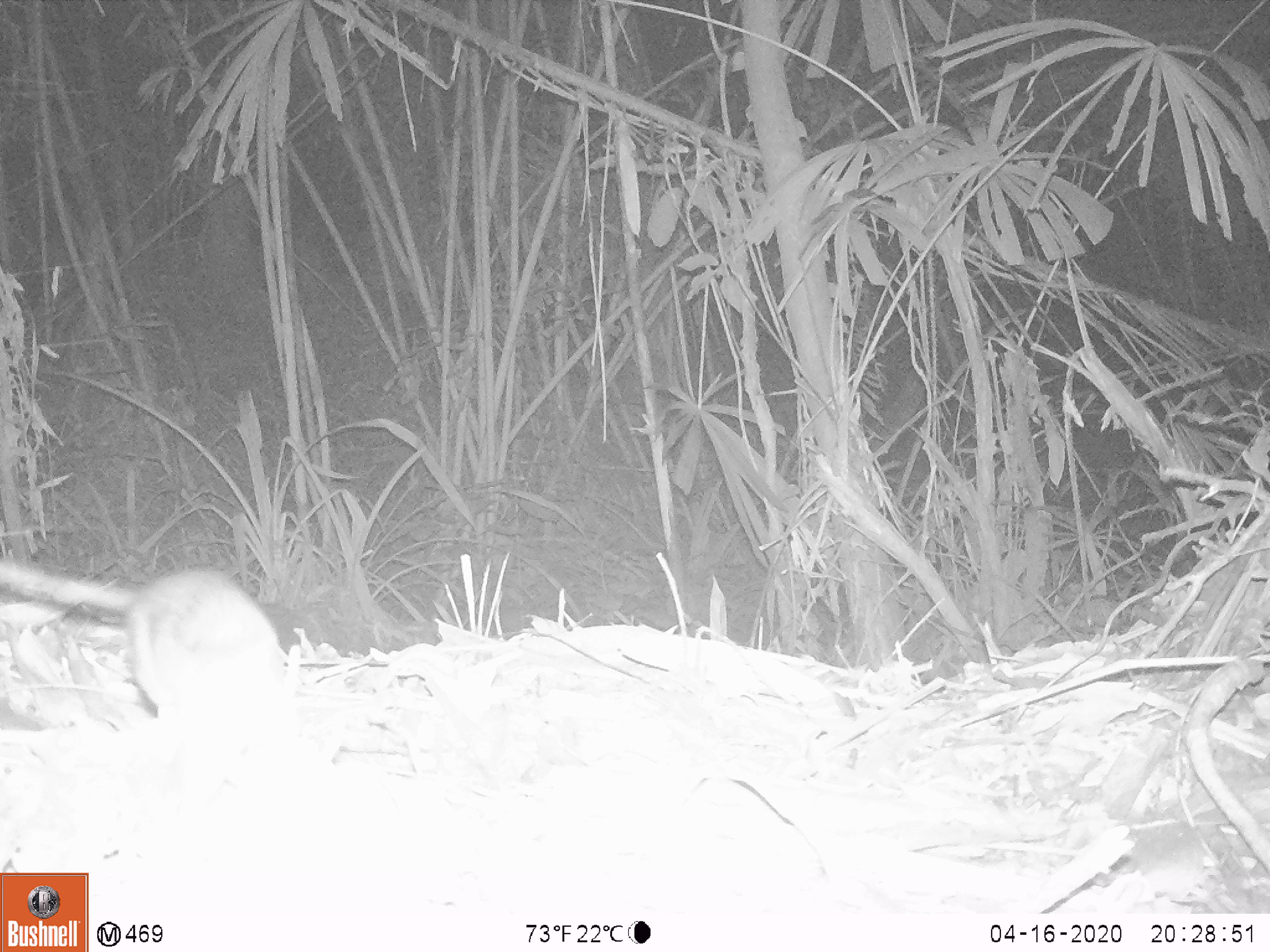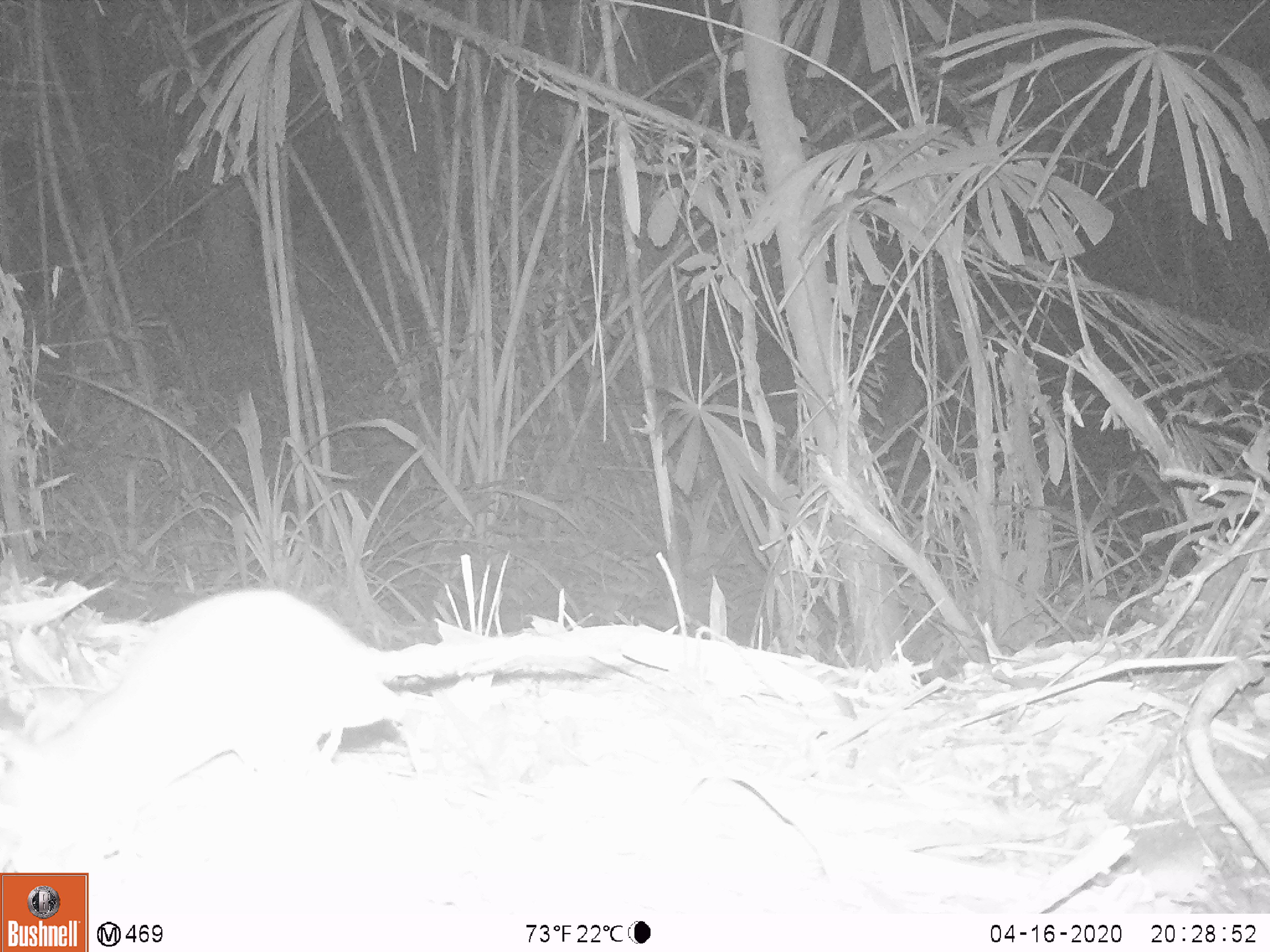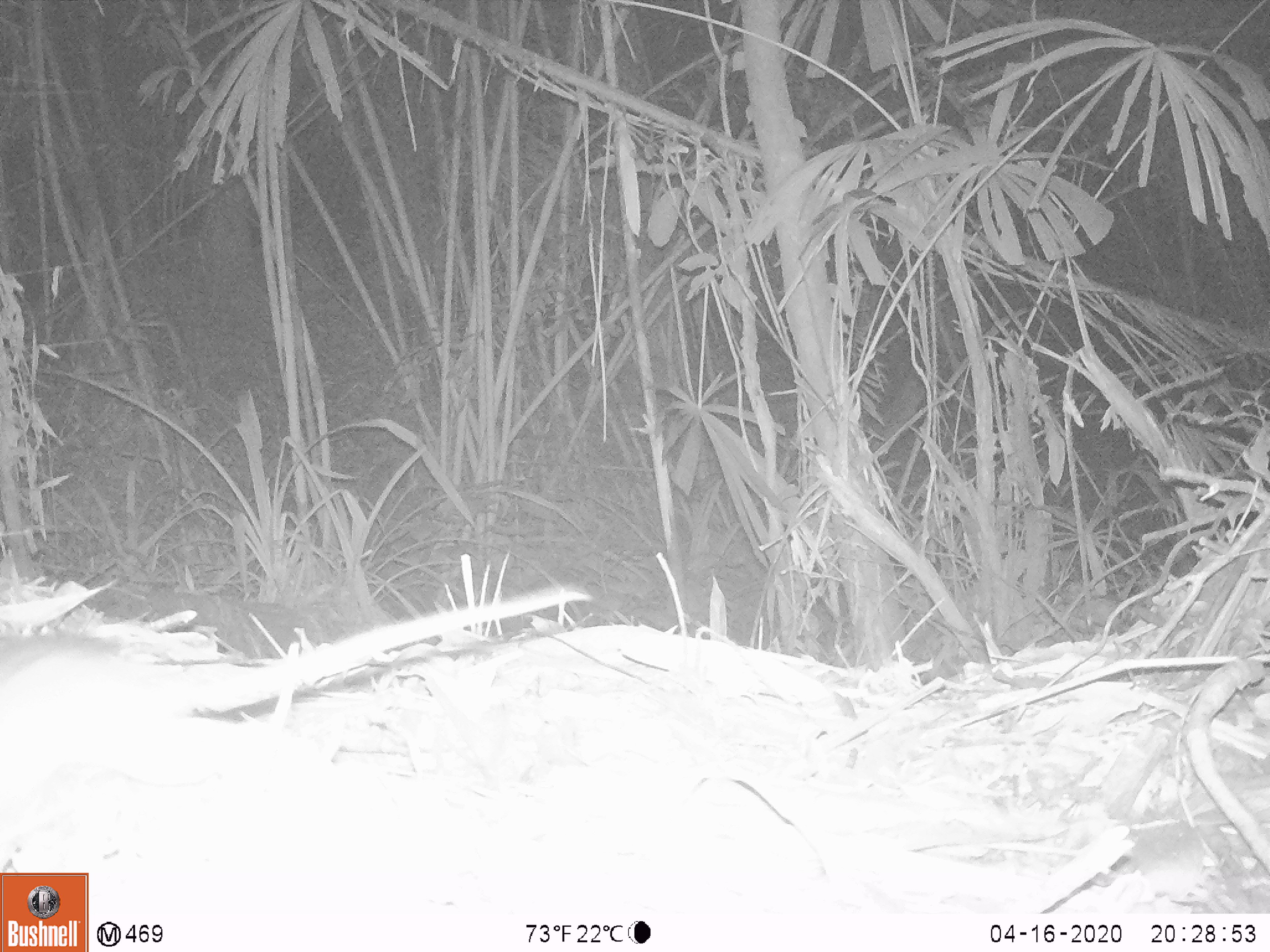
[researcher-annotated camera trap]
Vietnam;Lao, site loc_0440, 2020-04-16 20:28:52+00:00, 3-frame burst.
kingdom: Animalia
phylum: Chordata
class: Mammalia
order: Rodentia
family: Muridae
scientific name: Muridae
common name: old-world mice and rats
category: unidentified murid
Unidentified murid (old-world mice and rats) (Muridae). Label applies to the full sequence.